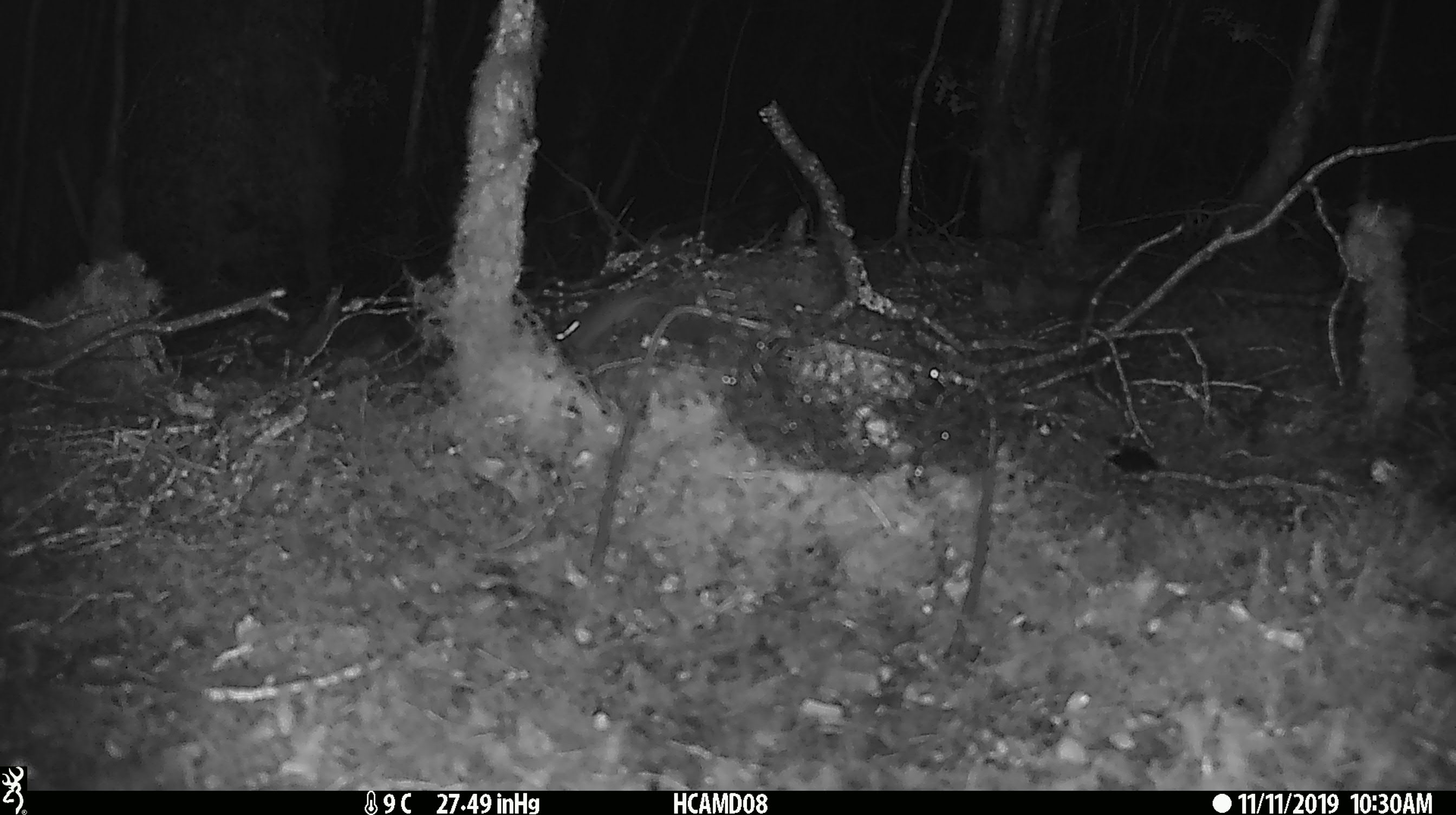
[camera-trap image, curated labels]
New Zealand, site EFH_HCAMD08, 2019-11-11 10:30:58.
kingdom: Animalia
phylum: Chordata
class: Mammalia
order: Rodentia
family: Muridae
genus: Mus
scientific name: Mus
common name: mouse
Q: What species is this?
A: Mouse (Mus).